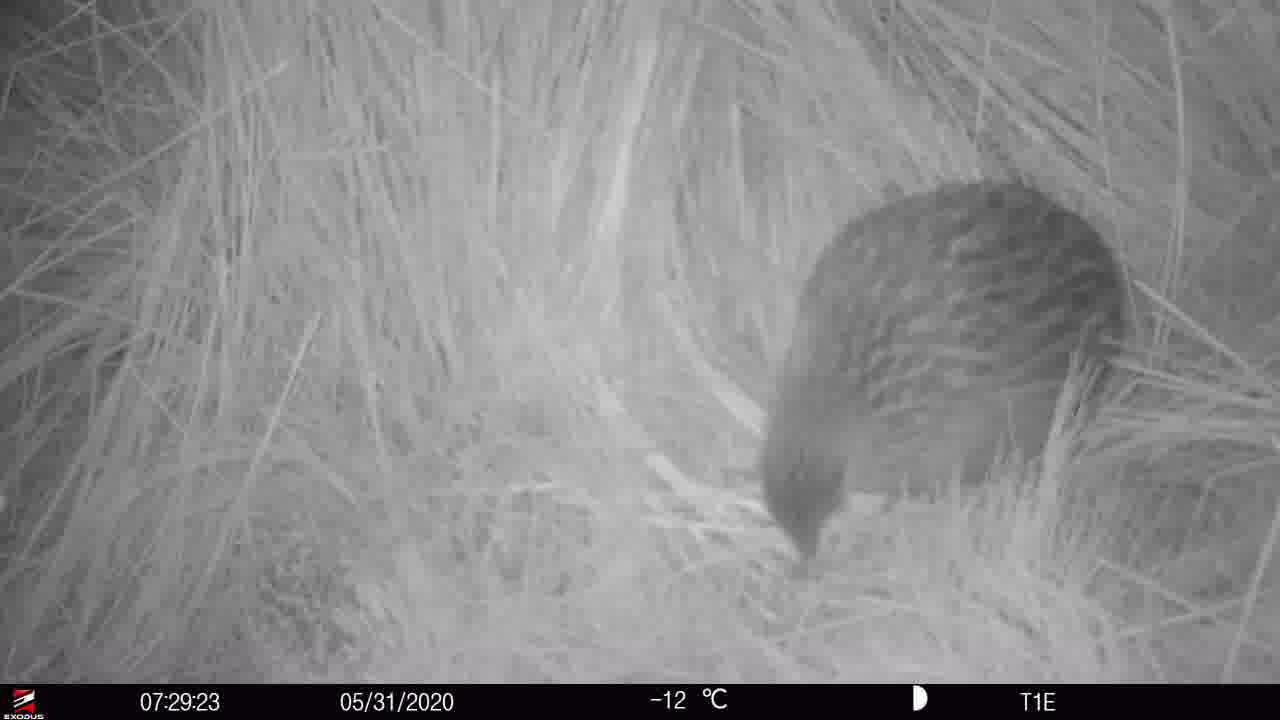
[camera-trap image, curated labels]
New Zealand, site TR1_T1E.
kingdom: Animalia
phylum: Chordata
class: Aves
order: Gruiformes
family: Rallidae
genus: Gallirallus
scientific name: Gallirallus australis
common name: weka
Weka (Gallirallus australis).